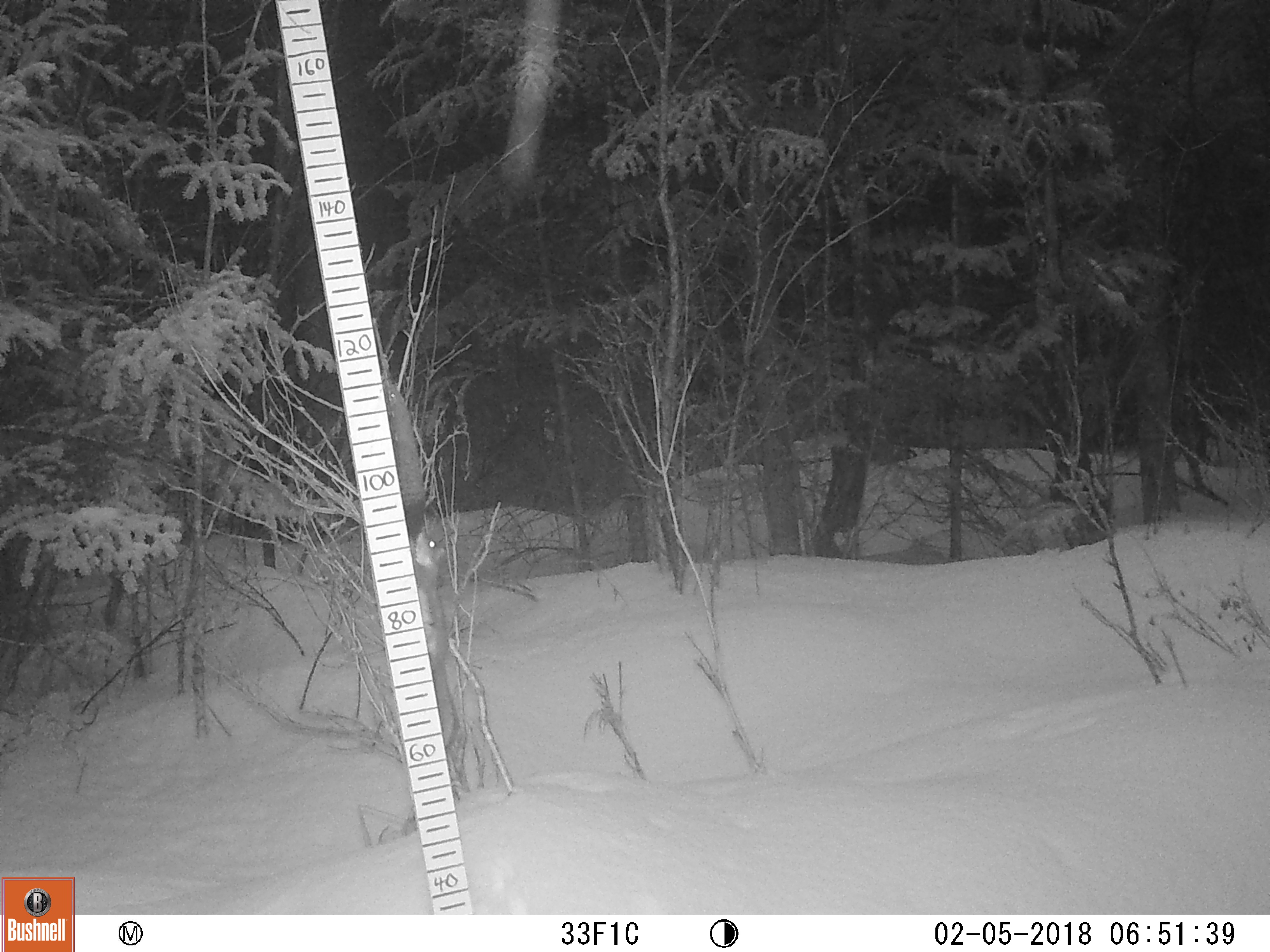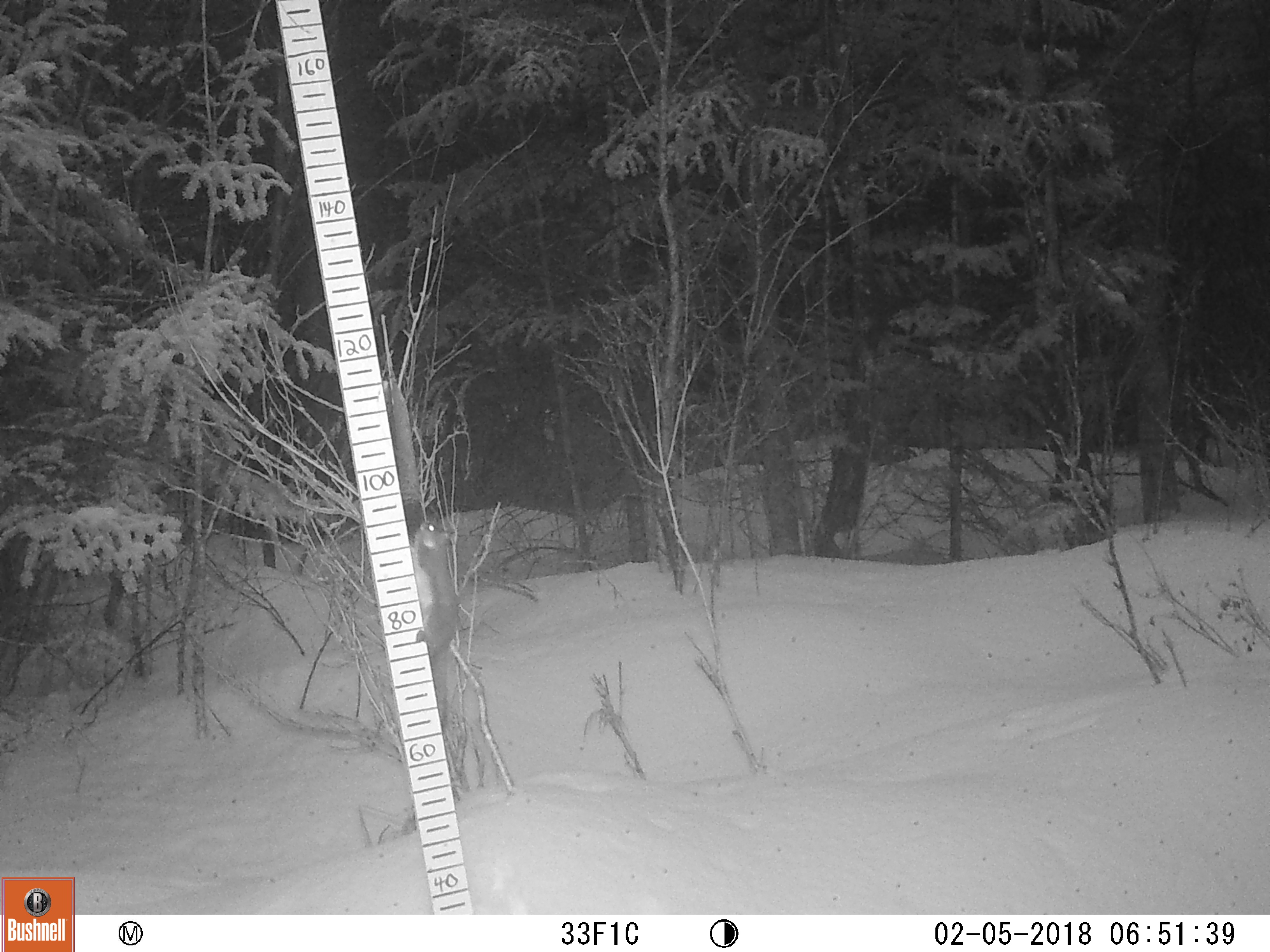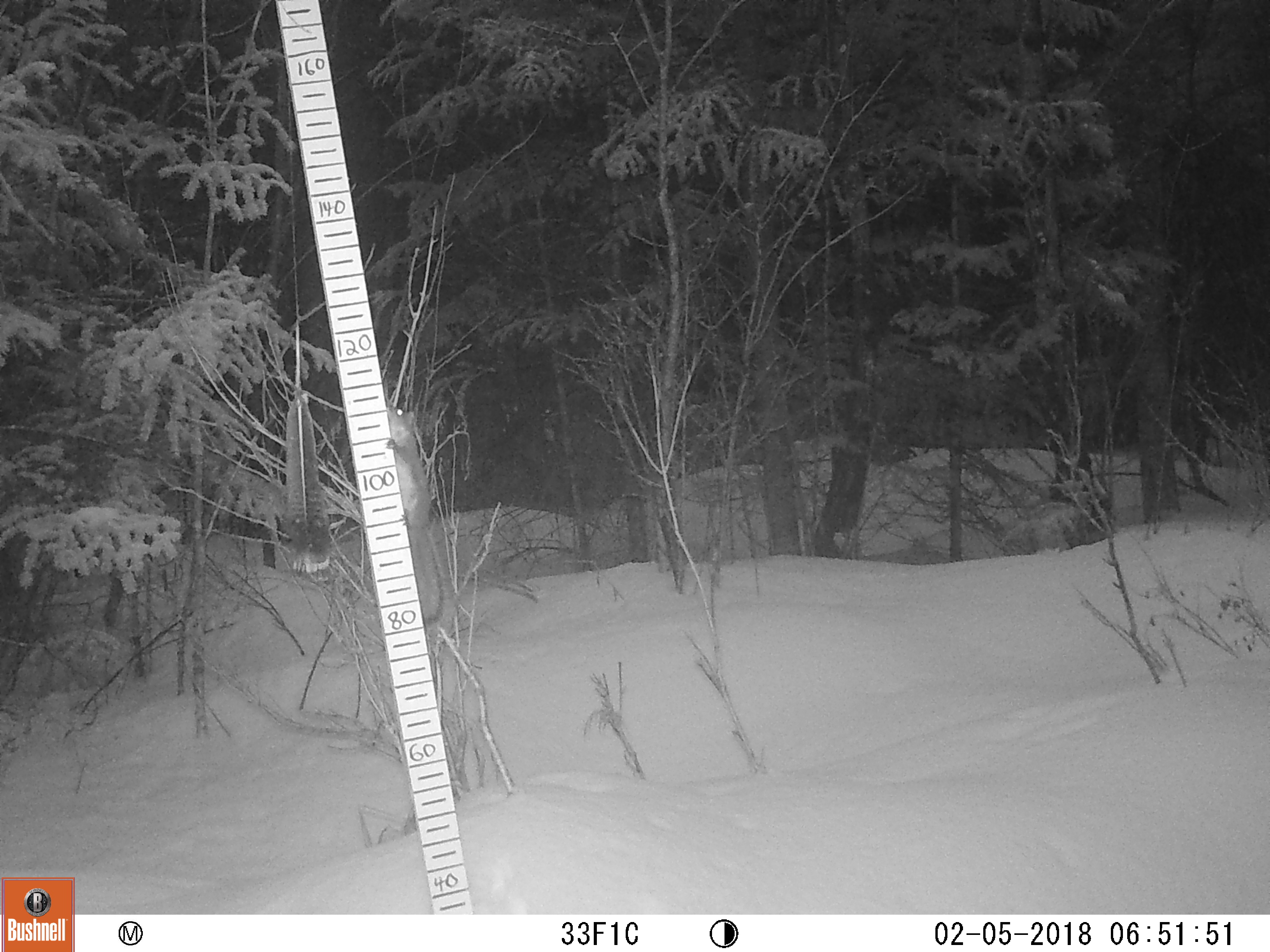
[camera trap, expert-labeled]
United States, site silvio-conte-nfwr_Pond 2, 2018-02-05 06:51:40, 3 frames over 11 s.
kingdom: Animalia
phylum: Chordata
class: Mammalia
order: Rodentia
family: Sciuridae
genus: Tamiasciurus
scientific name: Tamiasciurus hudsonicus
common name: red squirrel